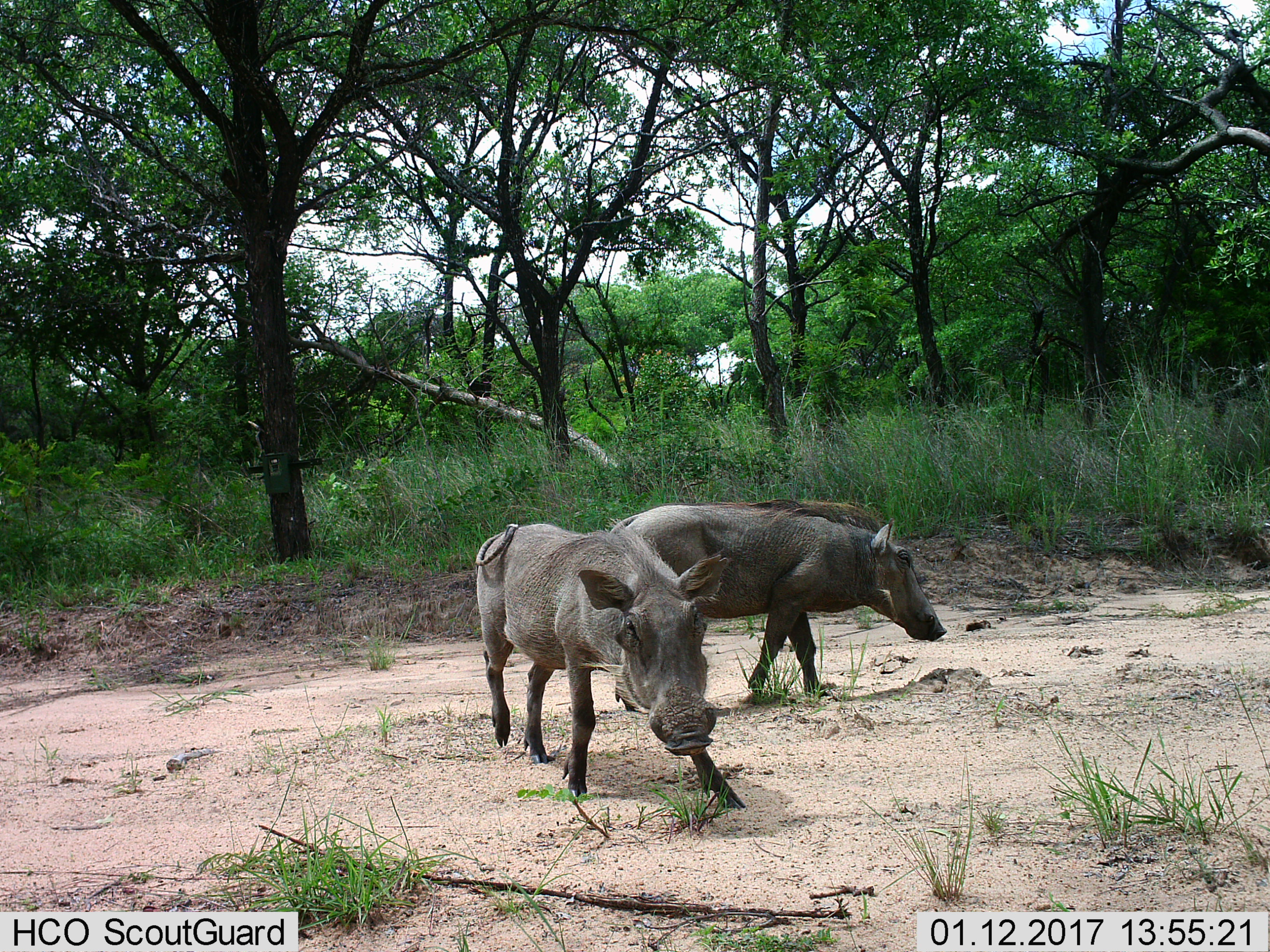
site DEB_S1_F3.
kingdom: Animalia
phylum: Chordata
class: Mammalia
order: Artiodactyla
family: Suidae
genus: Phacochoerus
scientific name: Phacochoerus africanus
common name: warthog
Warthog (Phacochoerus africanus), count 2. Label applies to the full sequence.